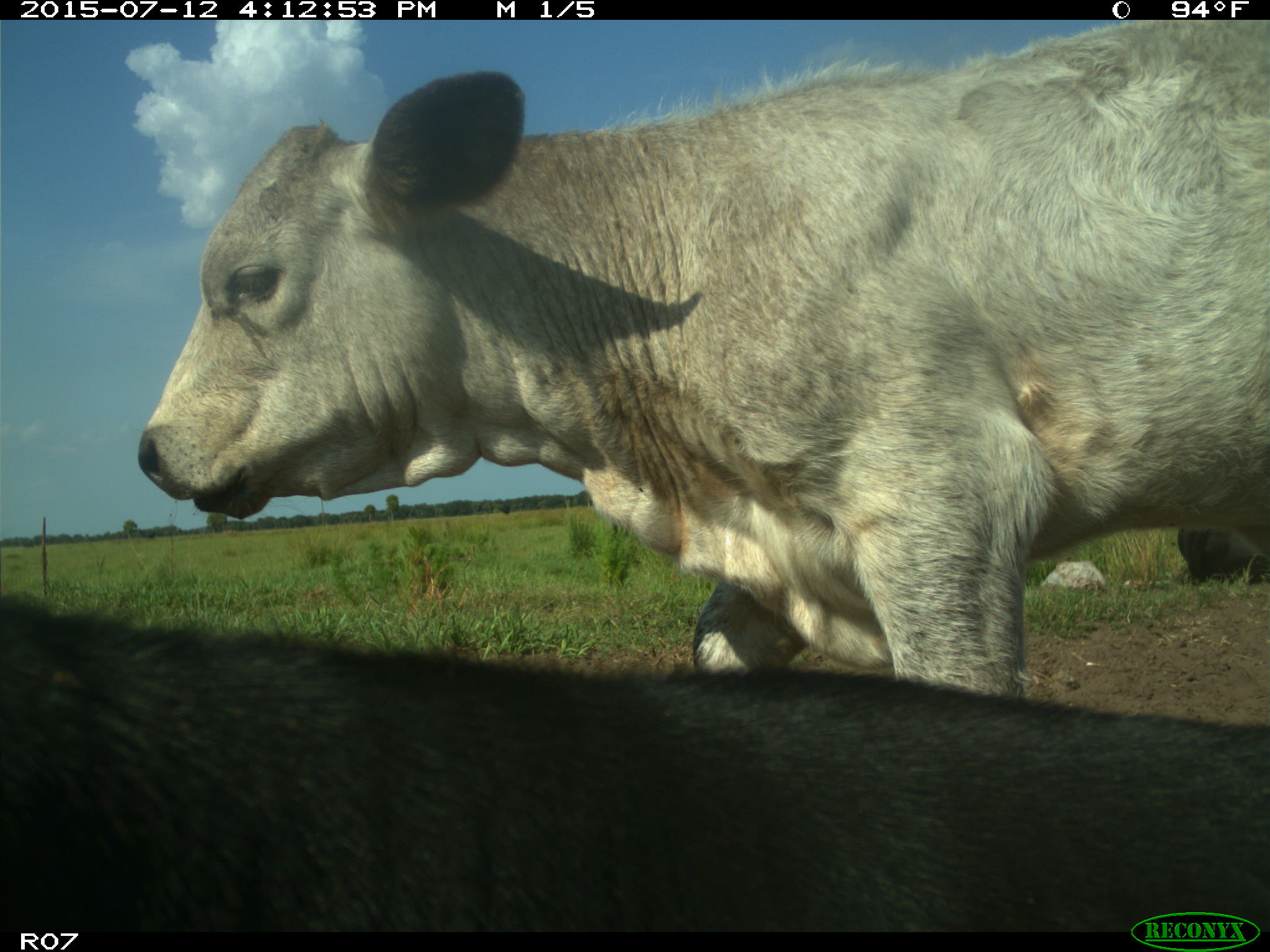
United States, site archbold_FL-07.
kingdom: Animalia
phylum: Chordata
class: Mammalia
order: Artiodactyla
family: Bovidae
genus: Bos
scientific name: Bos taurus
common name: domestic cow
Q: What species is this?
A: Bos taurus (domestic cow).